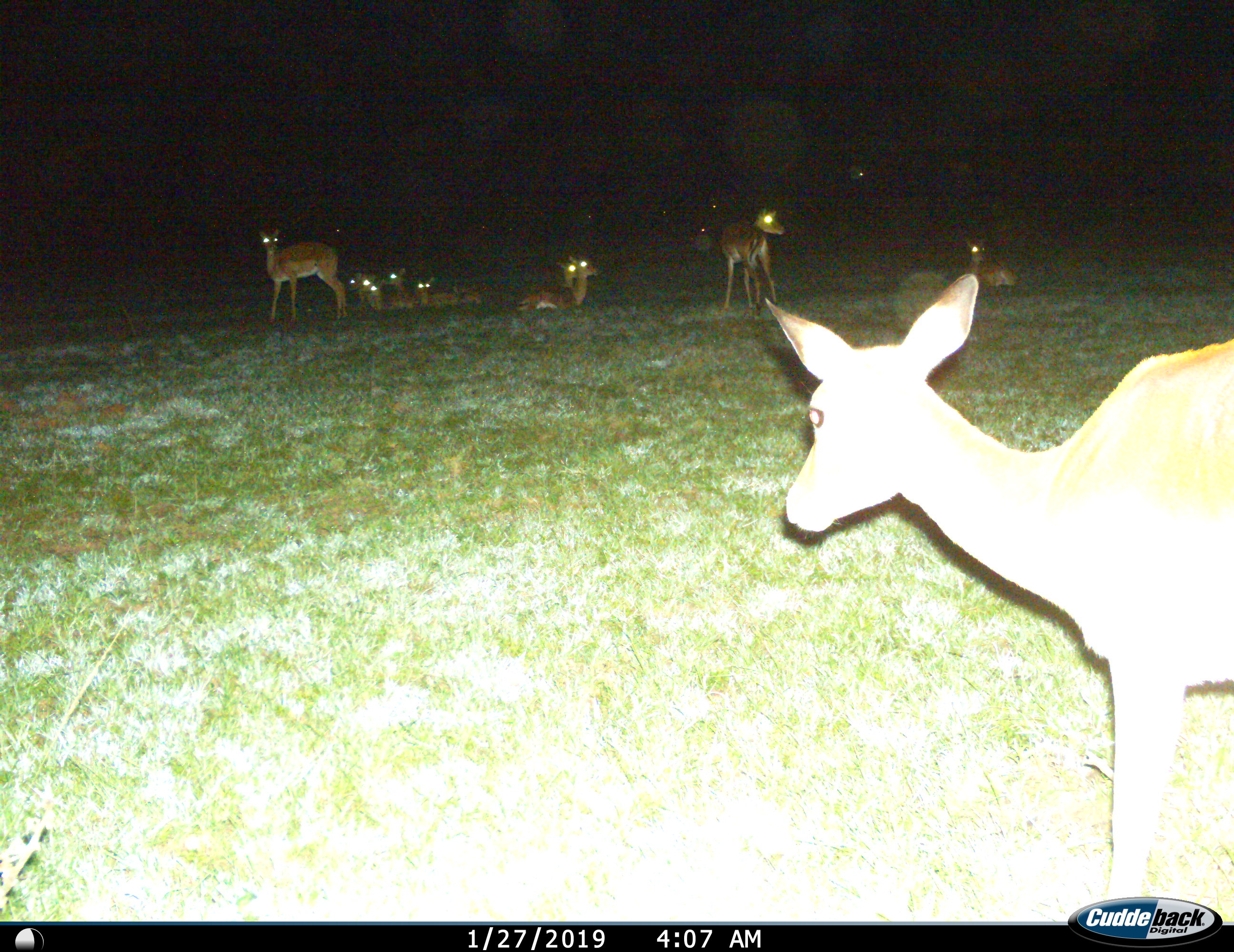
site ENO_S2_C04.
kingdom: Animalia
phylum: Chordata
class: Mammalia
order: Artiodactyla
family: Bovidae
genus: Aepyceros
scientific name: Aepyceros melampus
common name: impala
Impala (Aepyceros melampus), count 11-50. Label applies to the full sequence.